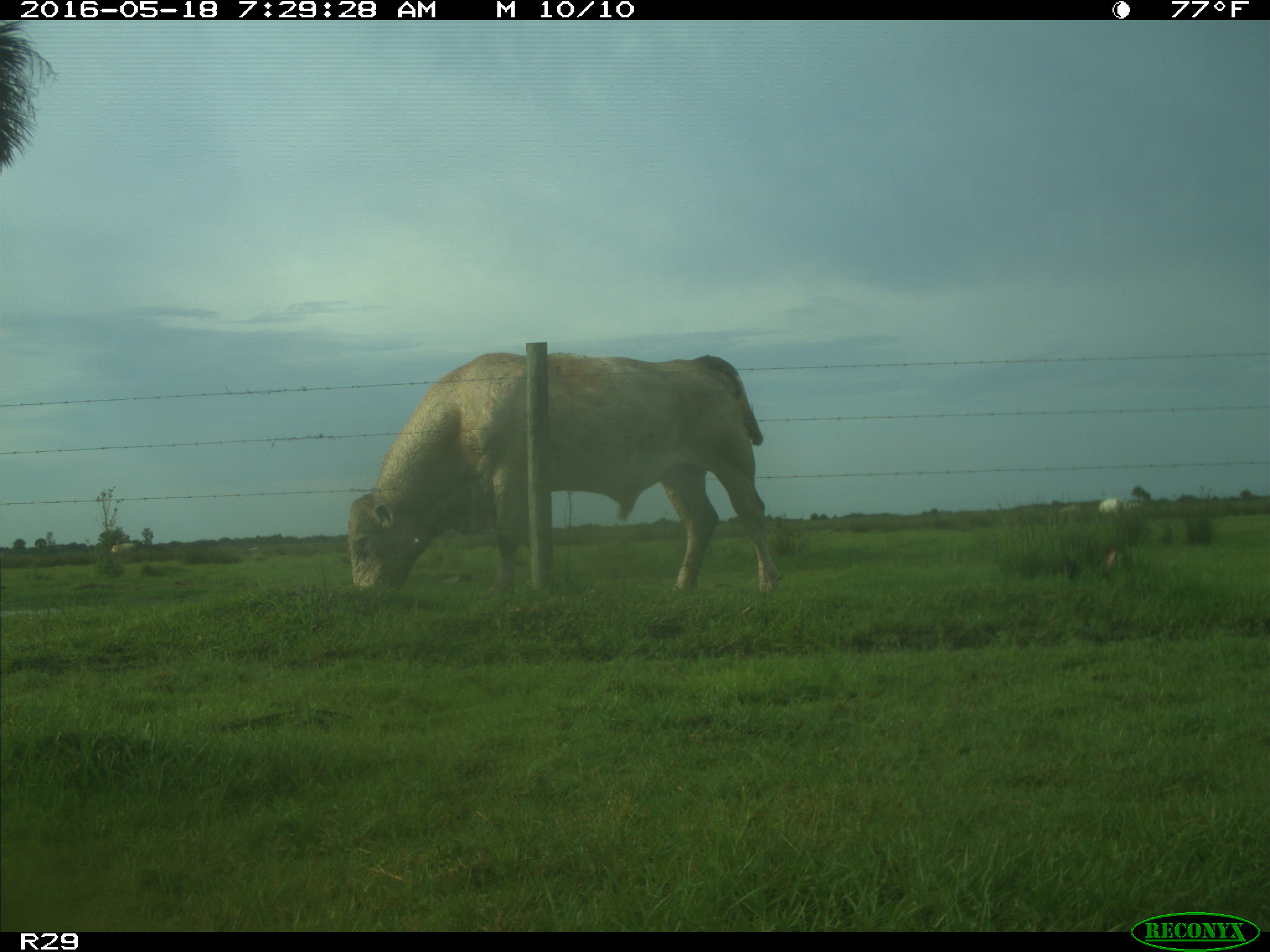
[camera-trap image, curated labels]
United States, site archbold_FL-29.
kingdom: Animalia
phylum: Chordata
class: Mammalia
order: Artiodactyla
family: Bovidae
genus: Bos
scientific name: Bos taurus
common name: domestic cow